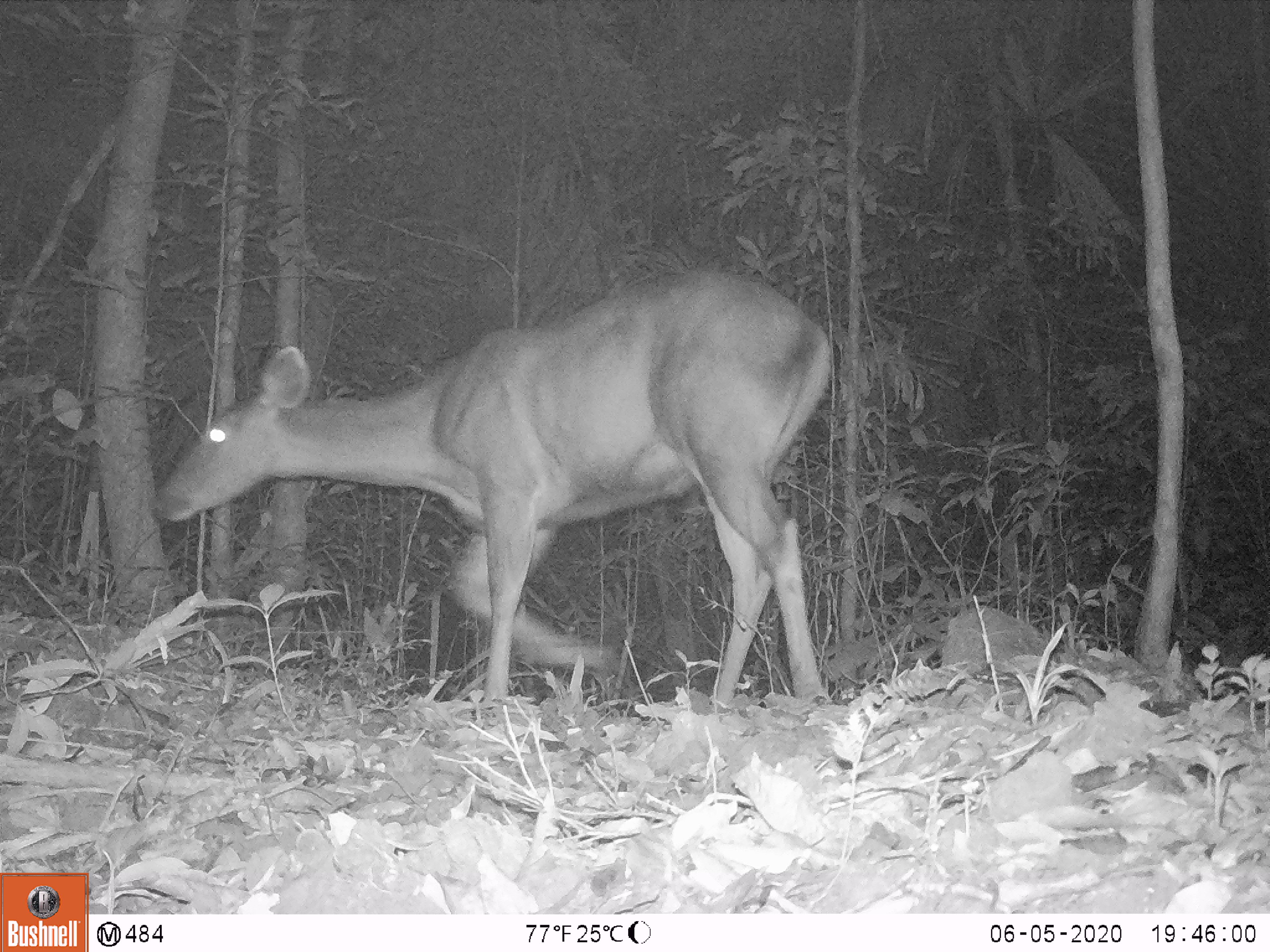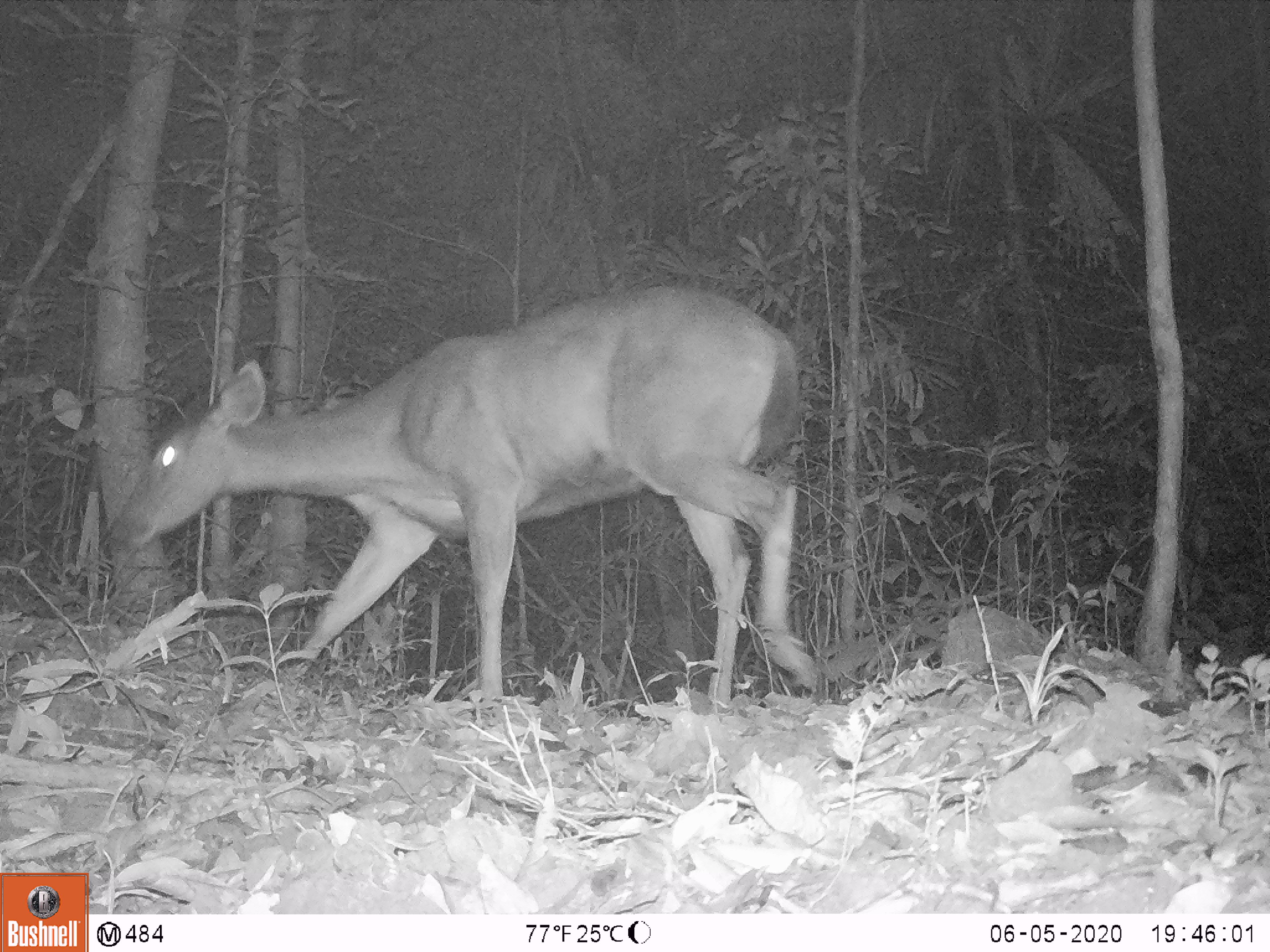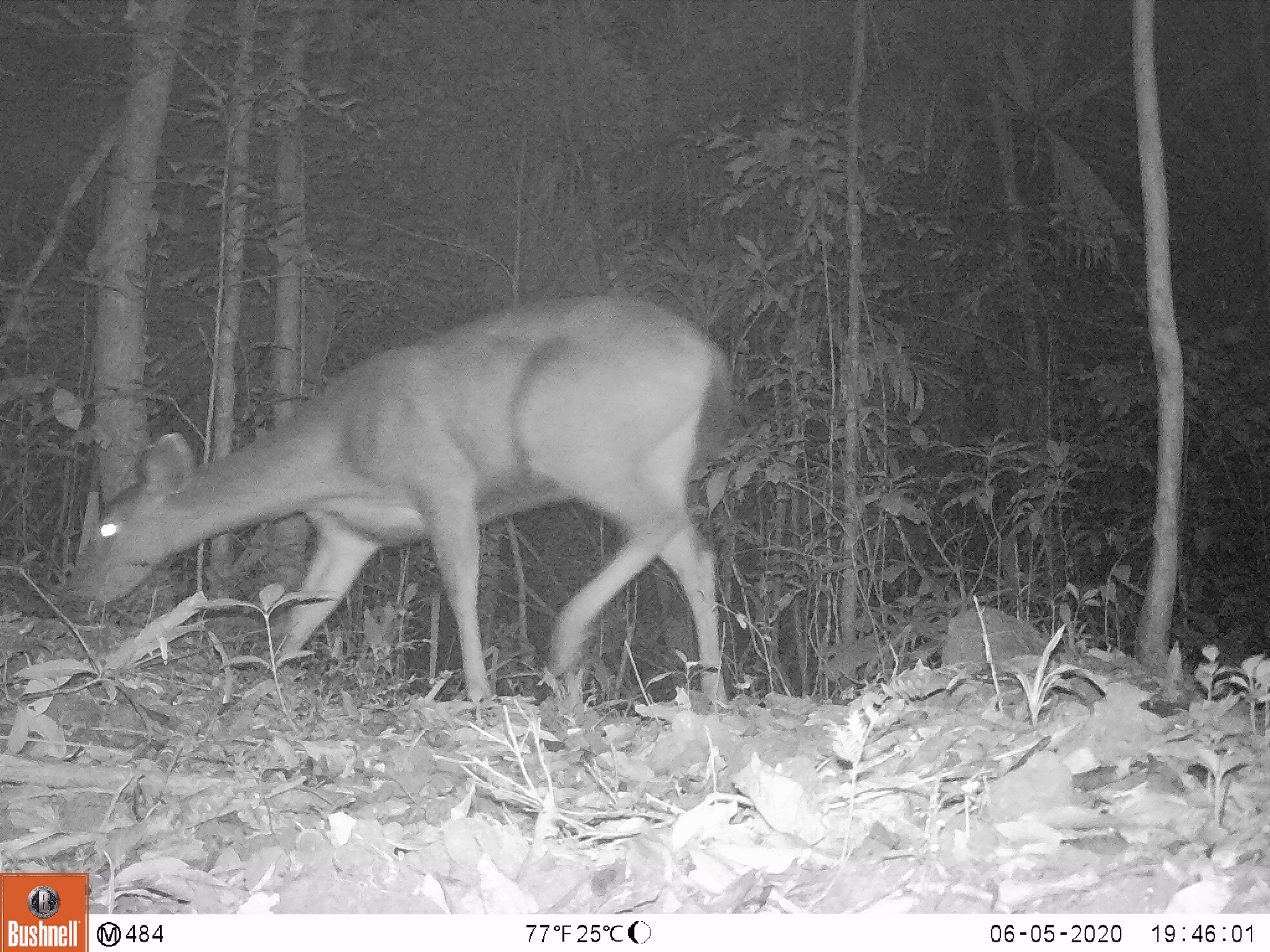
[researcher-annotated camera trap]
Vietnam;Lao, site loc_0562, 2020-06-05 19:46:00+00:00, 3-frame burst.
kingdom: Animalia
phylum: Chordata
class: Mammalia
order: Artiodactyla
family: Cervidae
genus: Rusa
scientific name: Rusa unicolor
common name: sambar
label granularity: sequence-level